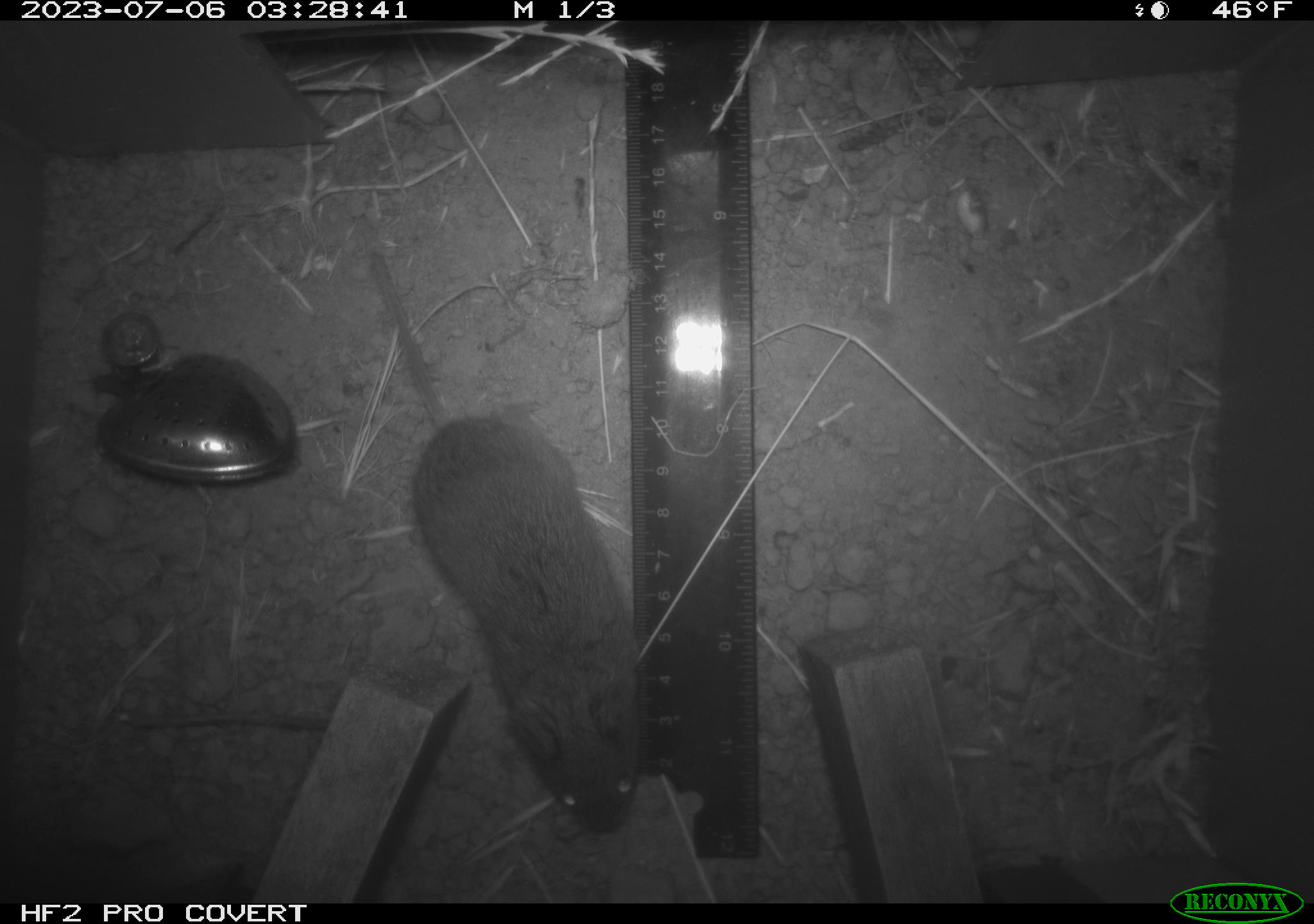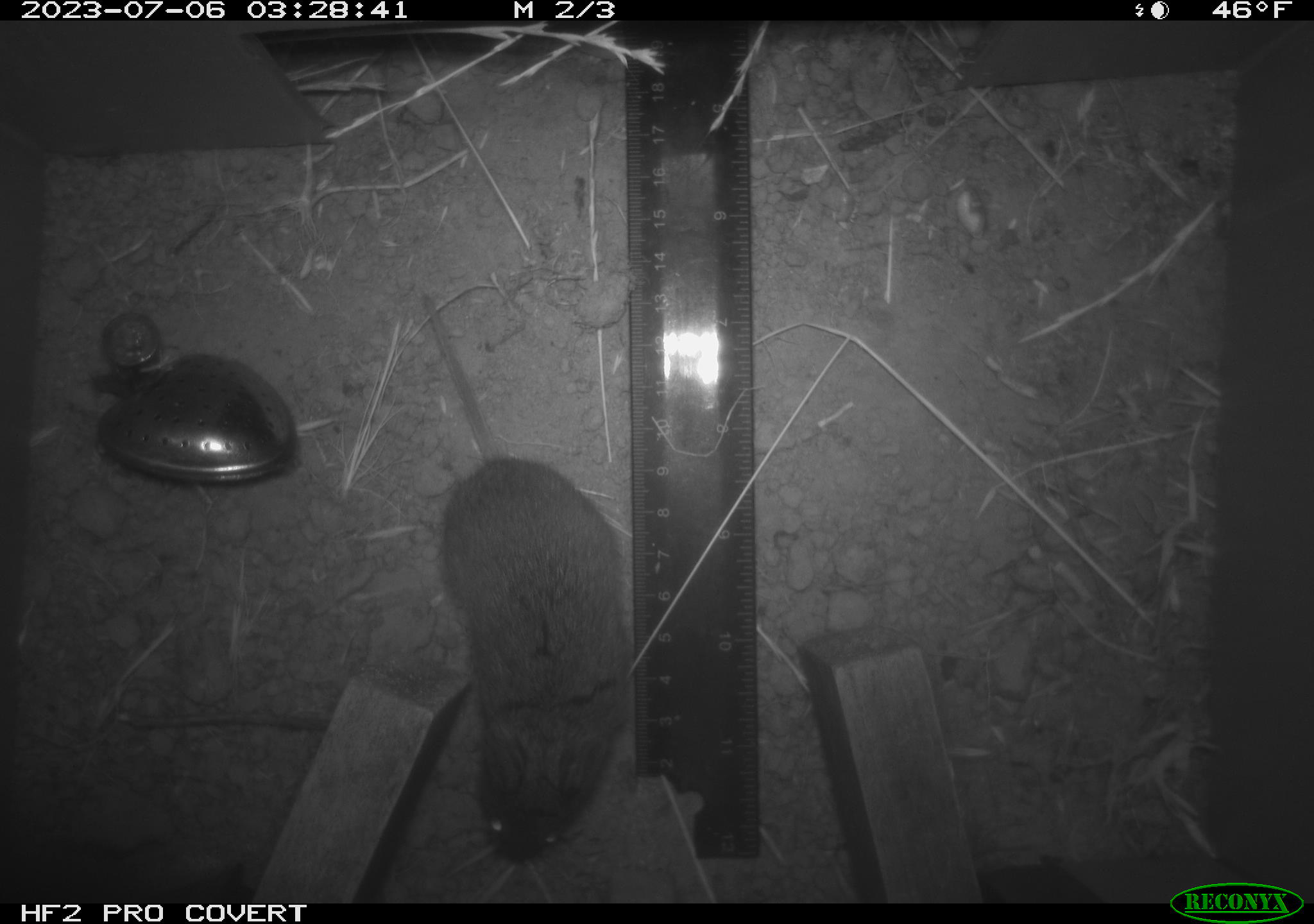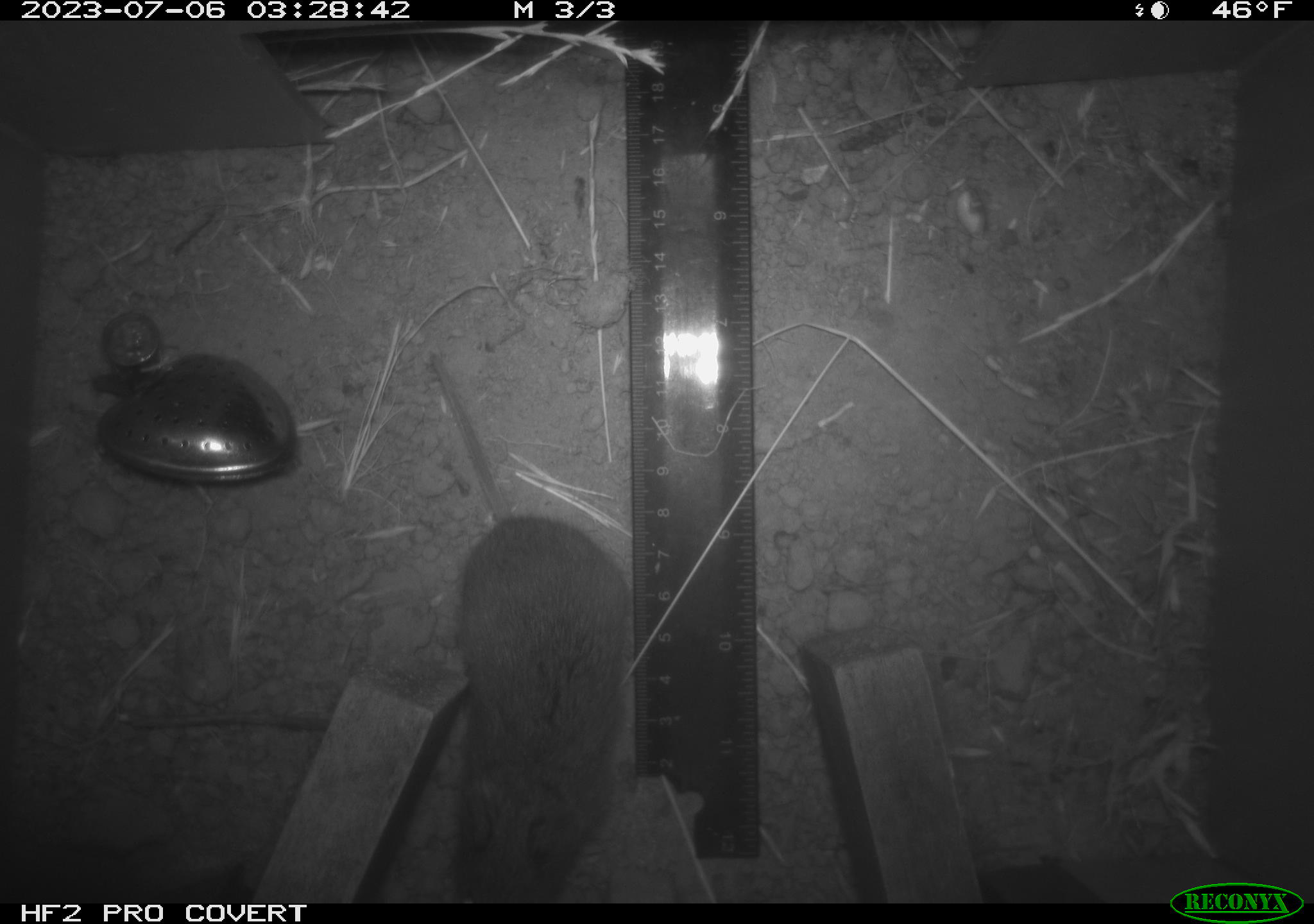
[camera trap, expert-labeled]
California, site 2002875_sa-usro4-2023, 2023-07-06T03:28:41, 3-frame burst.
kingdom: Animalia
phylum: Chordata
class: Mammalia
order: Rodentia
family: Cricetidae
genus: Microtus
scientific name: Microtus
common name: meadow vole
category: microtus species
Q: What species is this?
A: Microtus species (meadow vole) (Microtus).